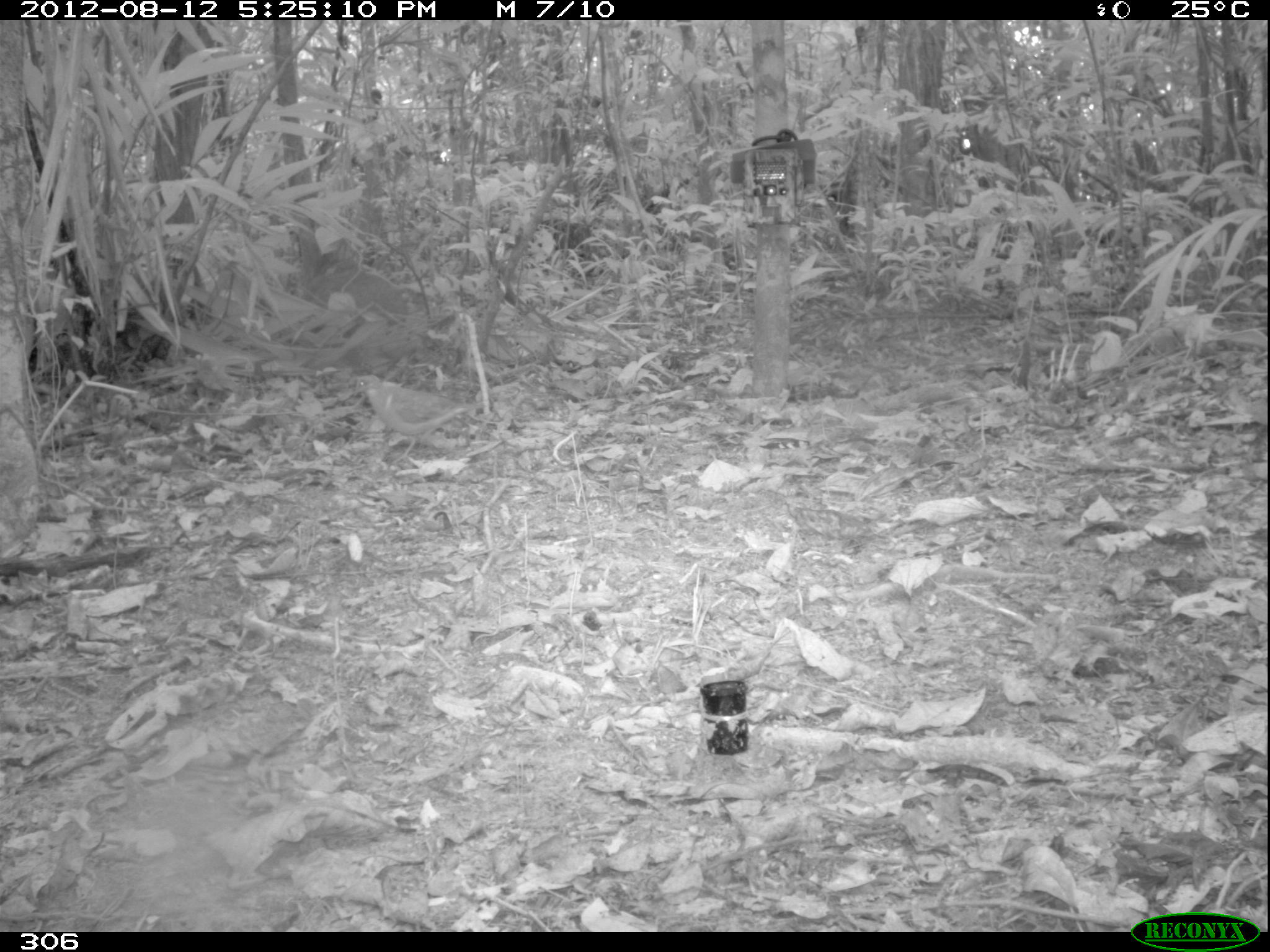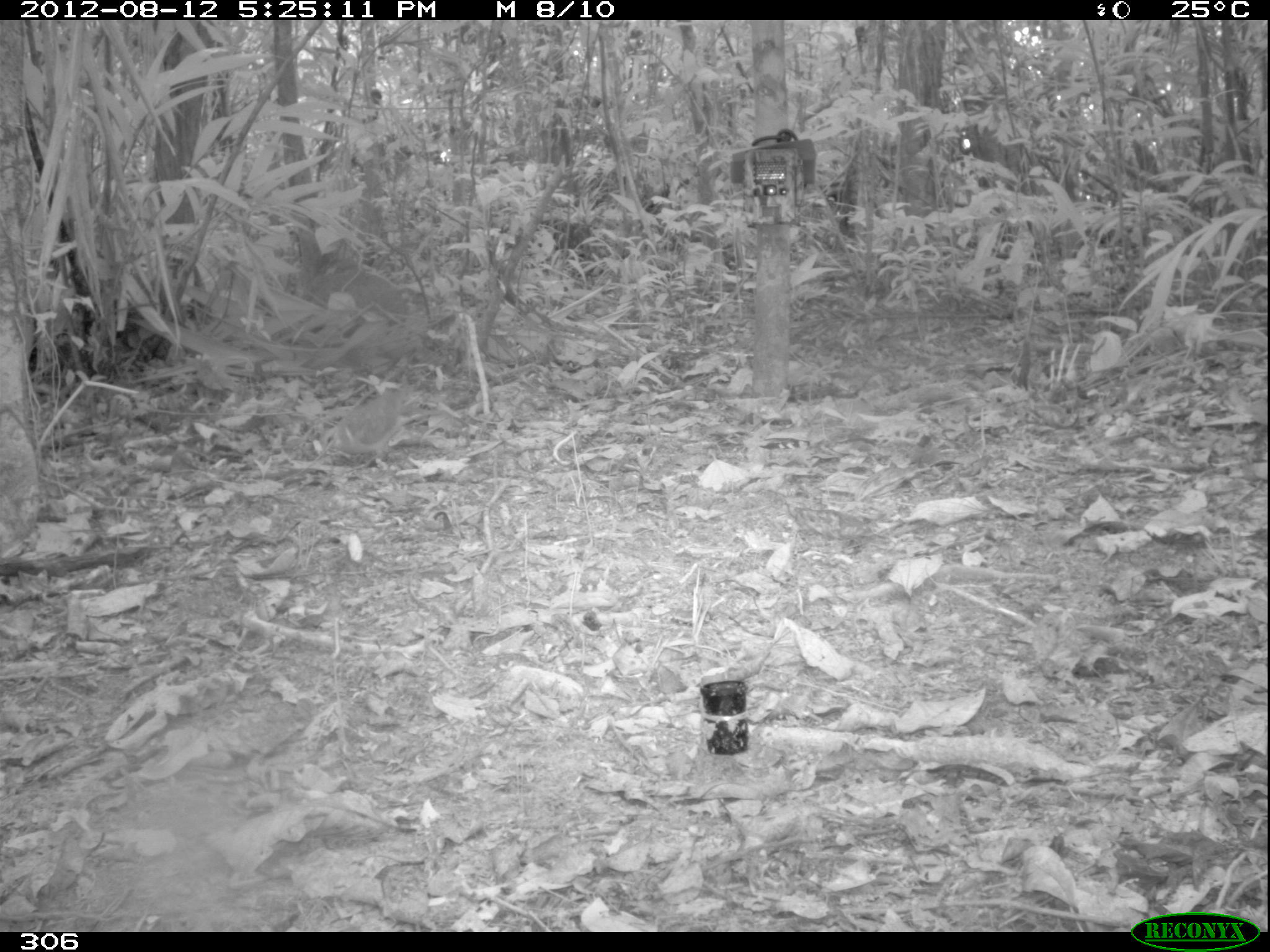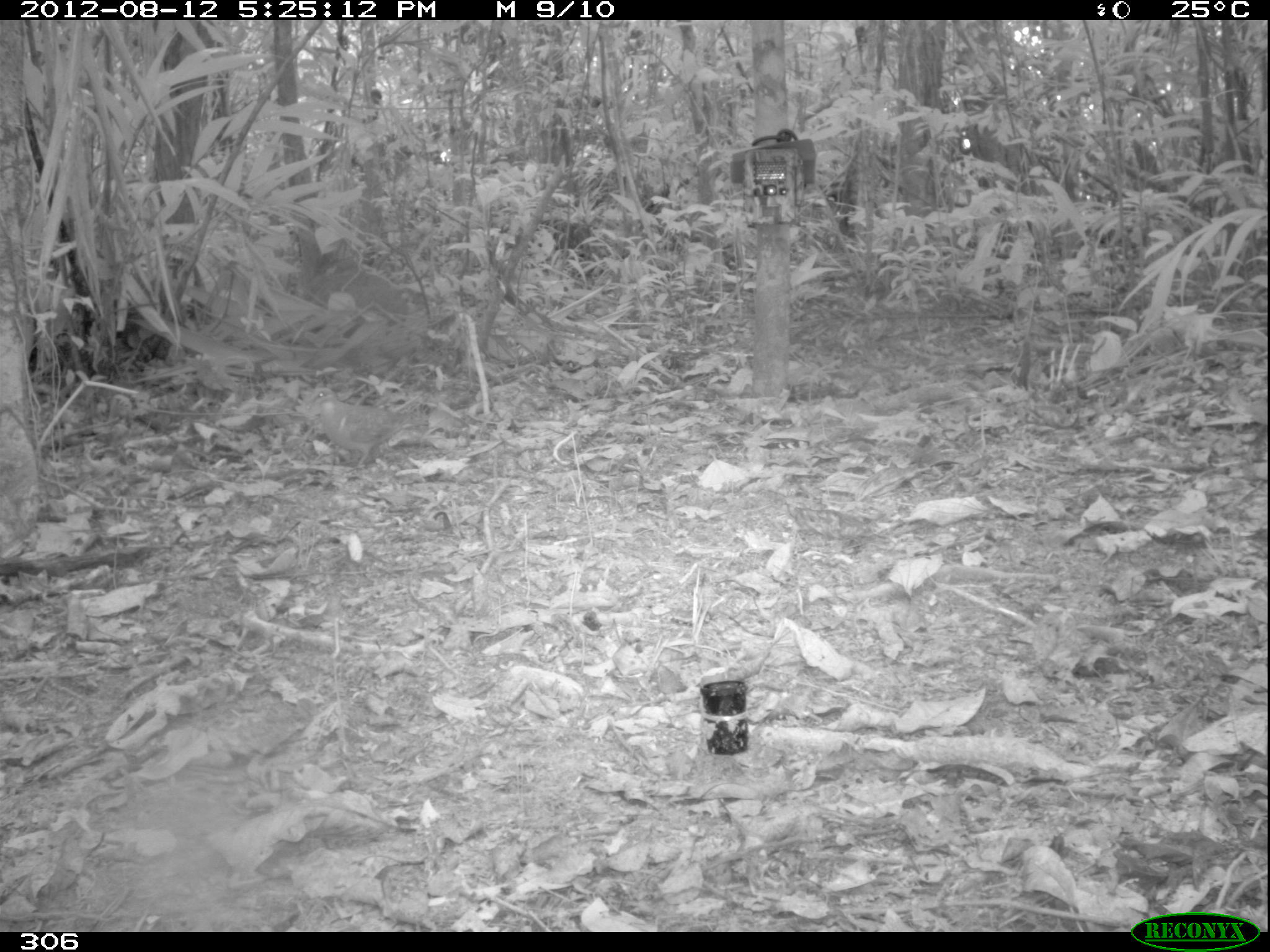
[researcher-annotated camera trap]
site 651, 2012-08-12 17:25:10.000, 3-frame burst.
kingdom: Animalia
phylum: Chordata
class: Aves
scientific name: Aves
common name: bird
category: unknown bird